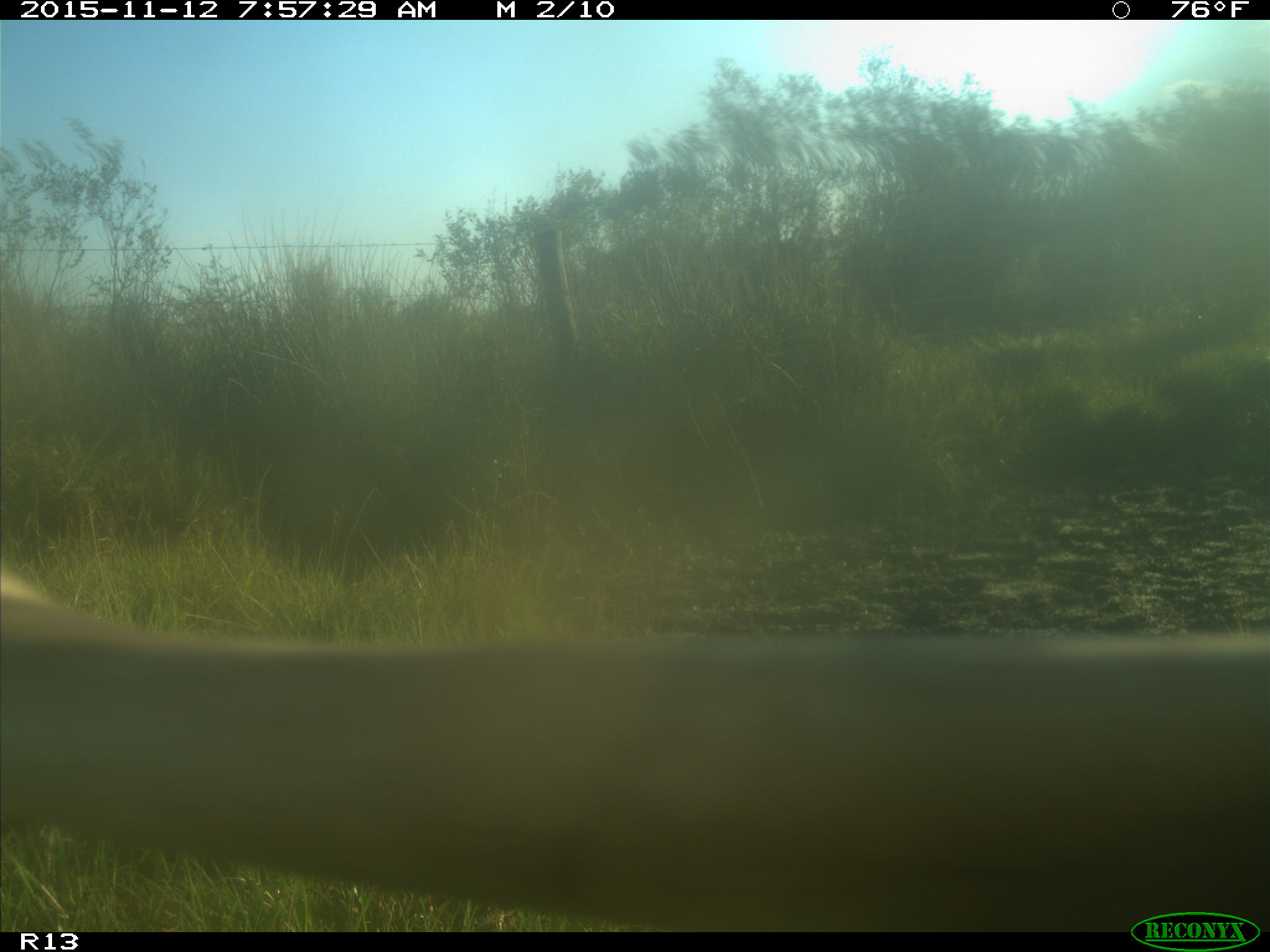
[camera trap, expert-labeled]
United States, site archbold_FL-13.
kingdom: Animalia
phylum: Chordata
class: Mammalia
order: Artiodactyla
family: Bovidae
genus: Bos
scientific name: Bos taurus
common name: domestic cow